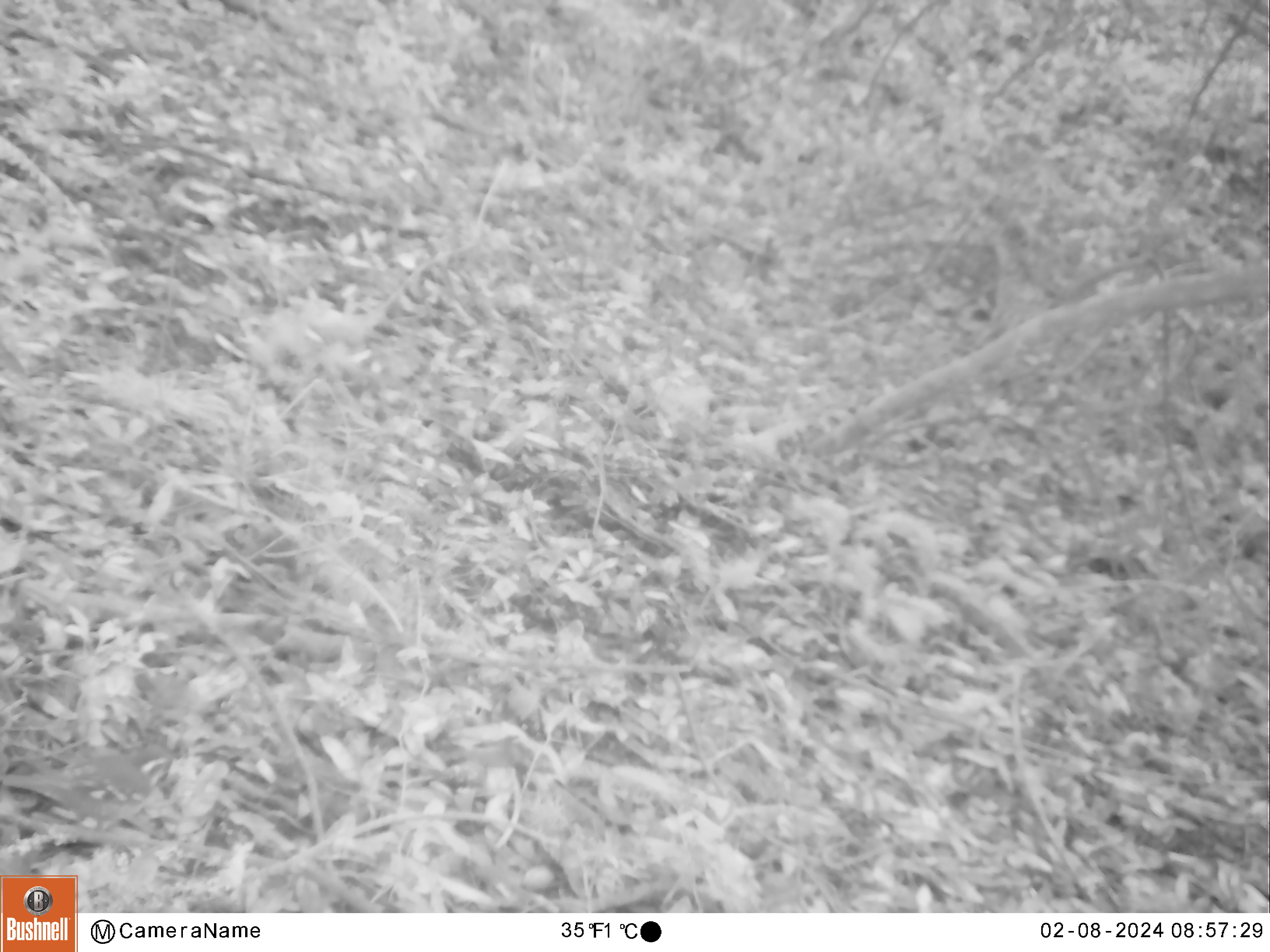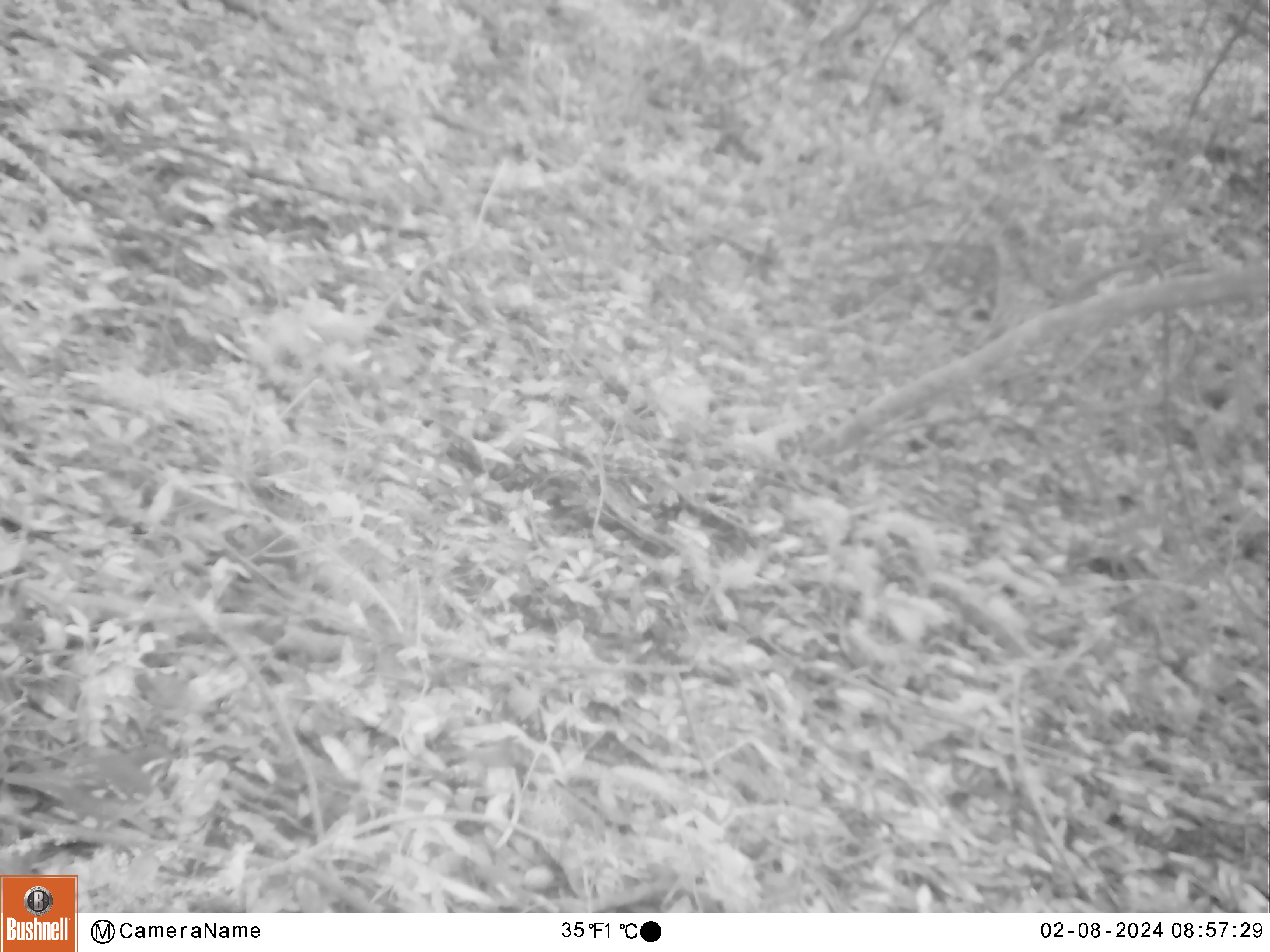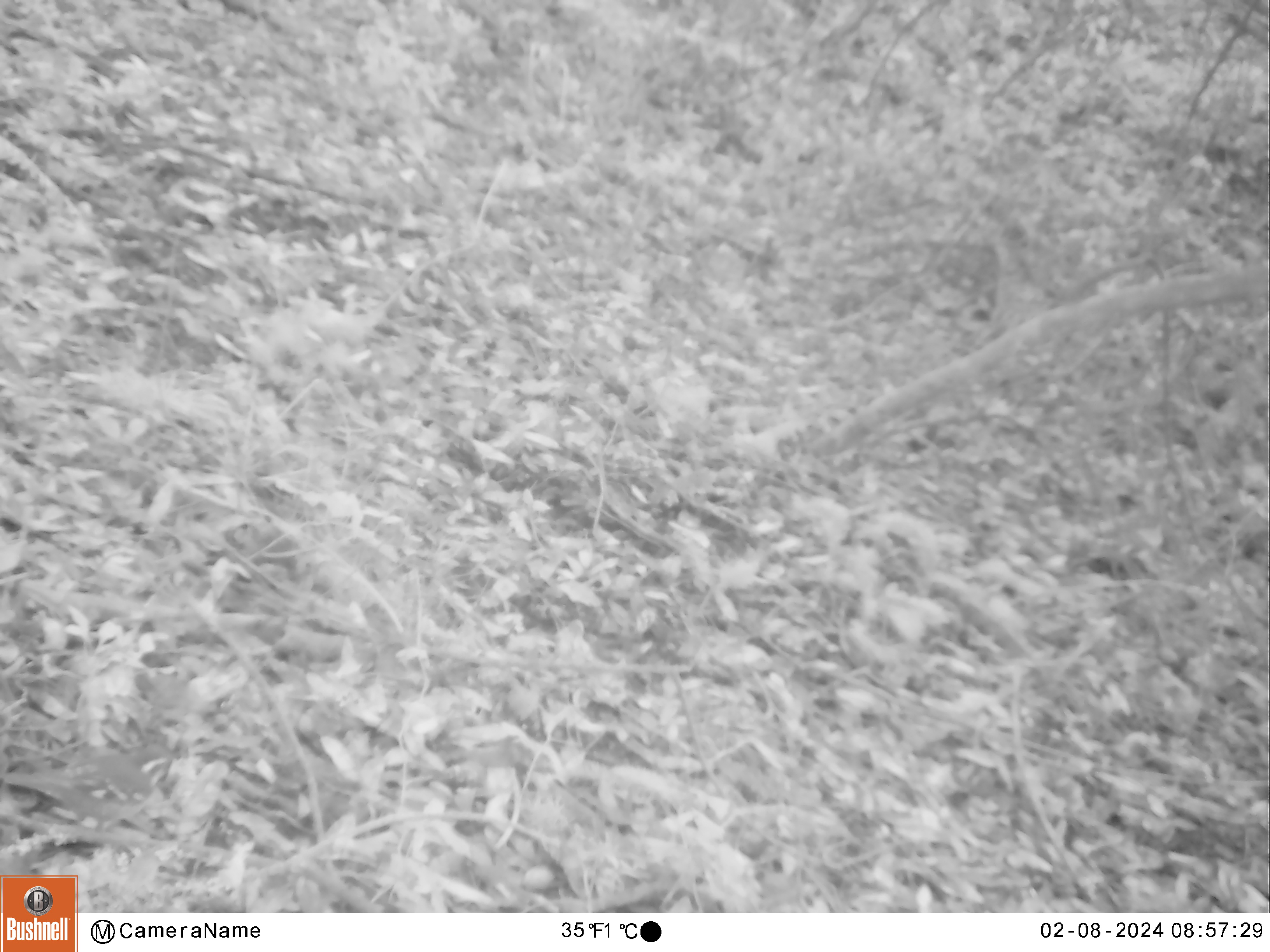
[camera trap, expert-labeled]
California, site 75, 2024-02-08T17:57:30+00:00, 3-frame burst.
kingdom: Animalia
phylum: Chordata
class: Aves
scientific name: Aves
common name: bird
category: unknown bird